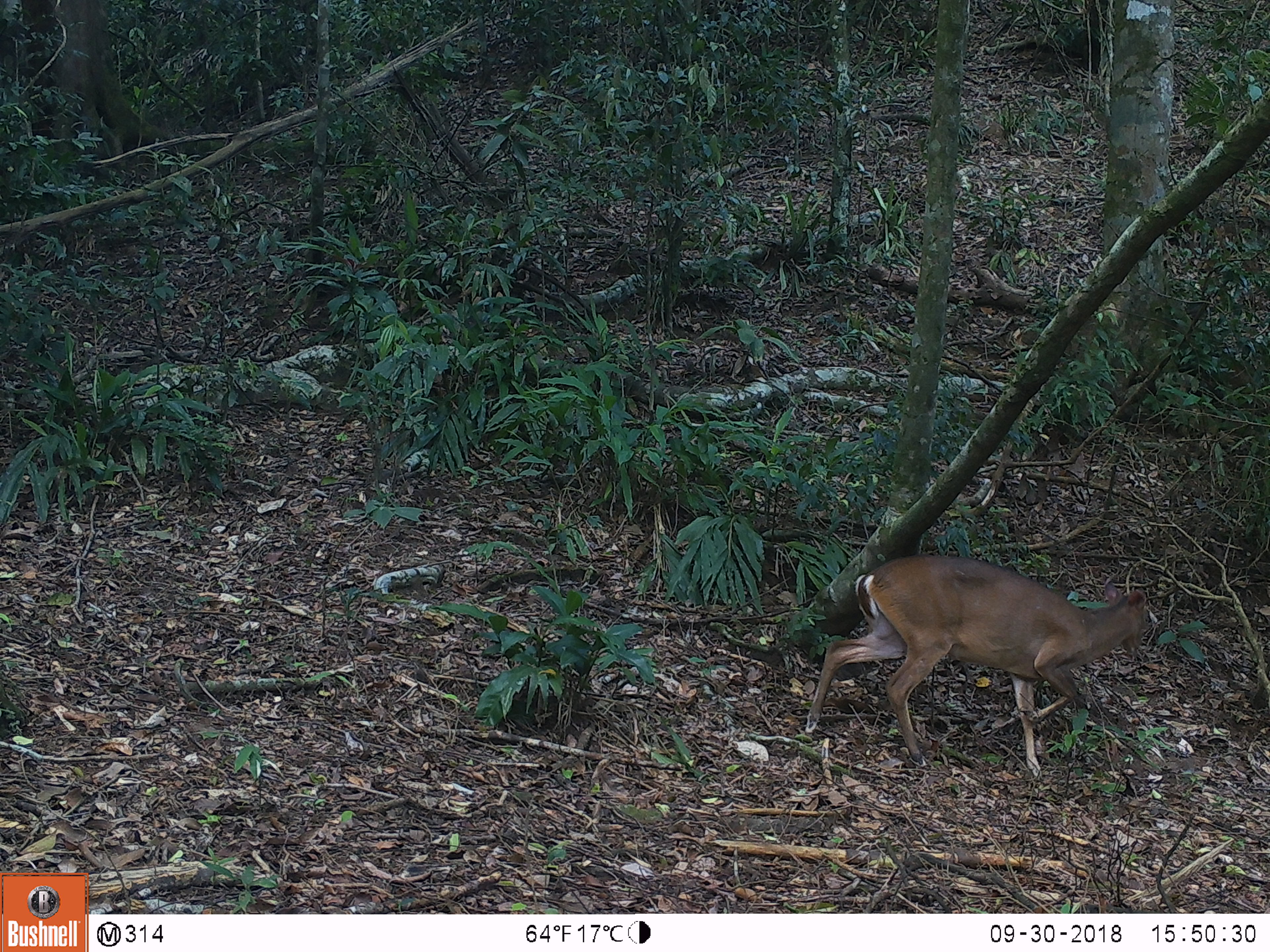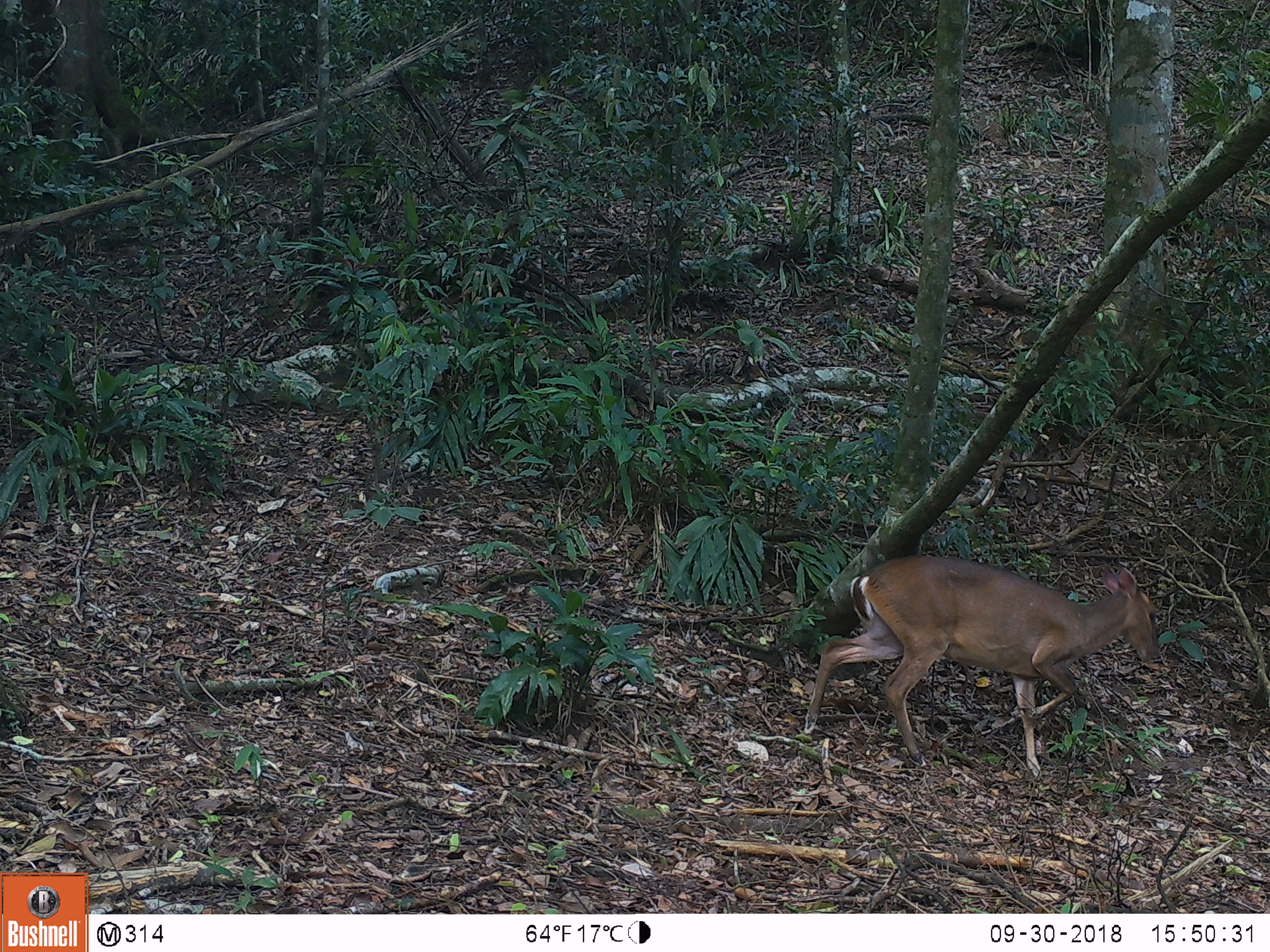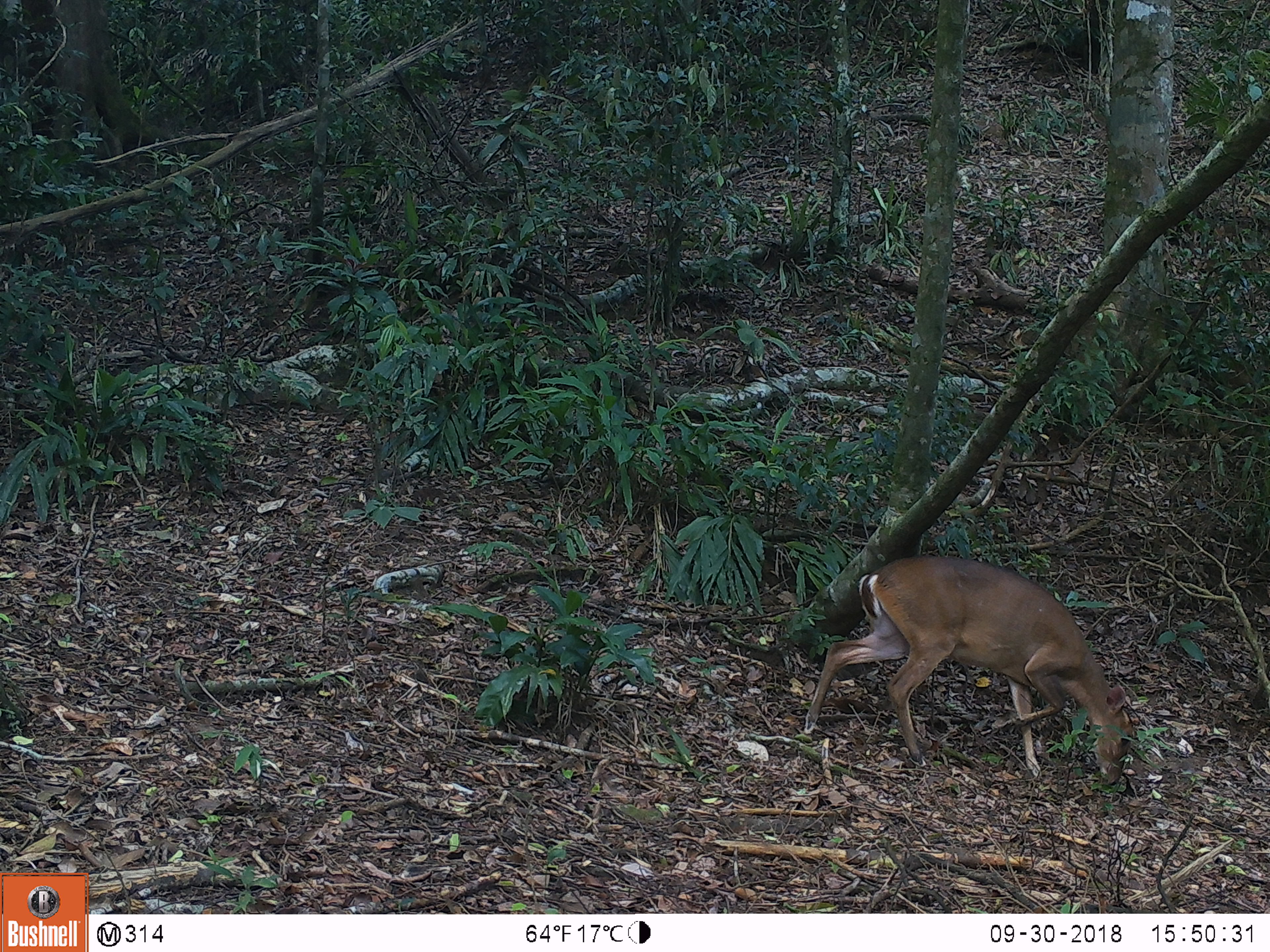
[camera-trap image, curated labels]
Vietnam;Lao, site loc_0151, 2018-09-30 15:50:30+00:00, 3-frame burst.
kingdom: Animalia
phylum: Chordata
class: Mammalia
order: Artiodactyla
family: Cervidae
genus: Muntiacus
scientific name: Muntiacus vuquangensis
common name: large-antlered muntjac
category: large antlered muntjac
Large antlered muntjac (large-antlered muntjac) (Muntiacus vuquangensis). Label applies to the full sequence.